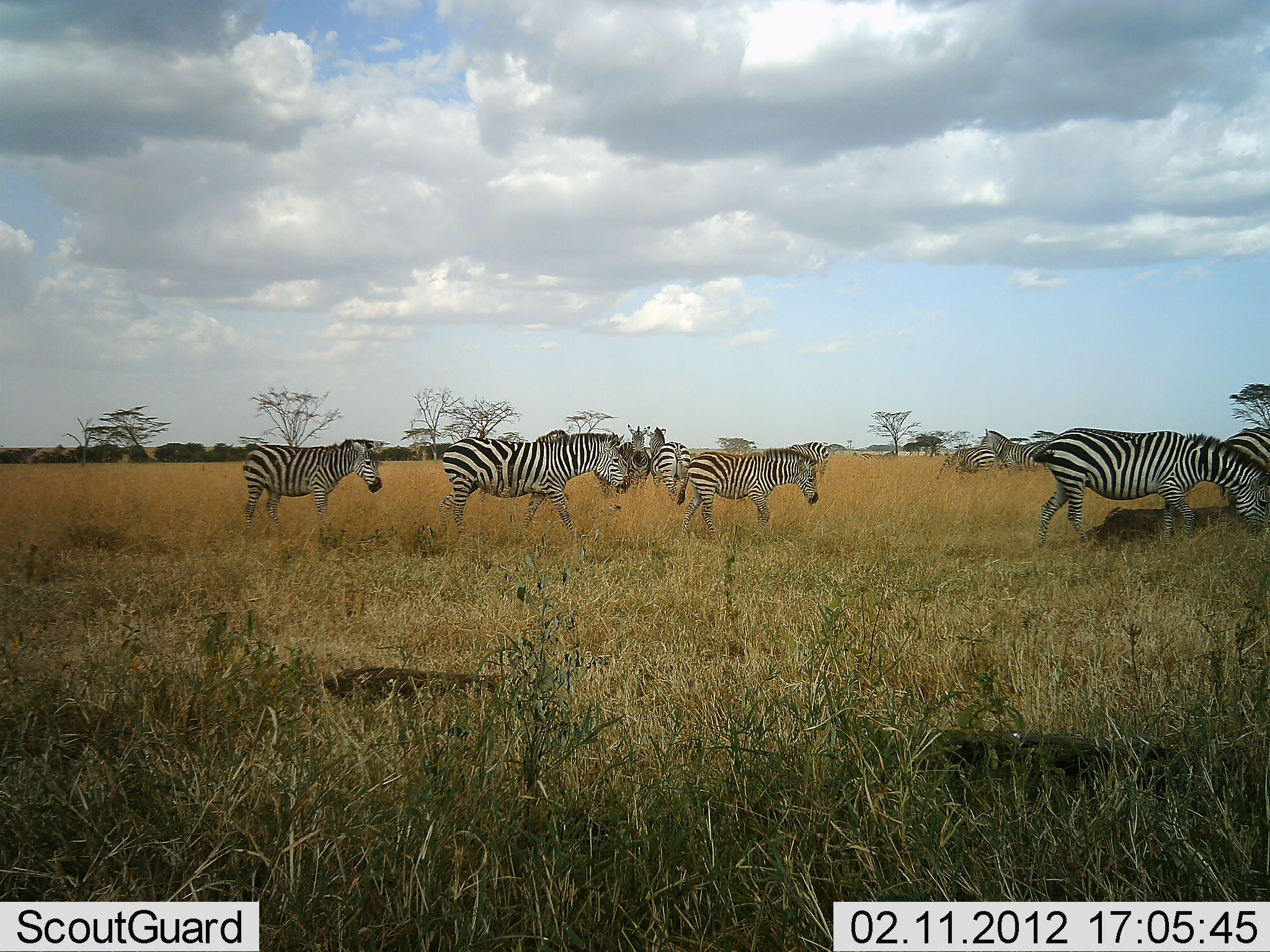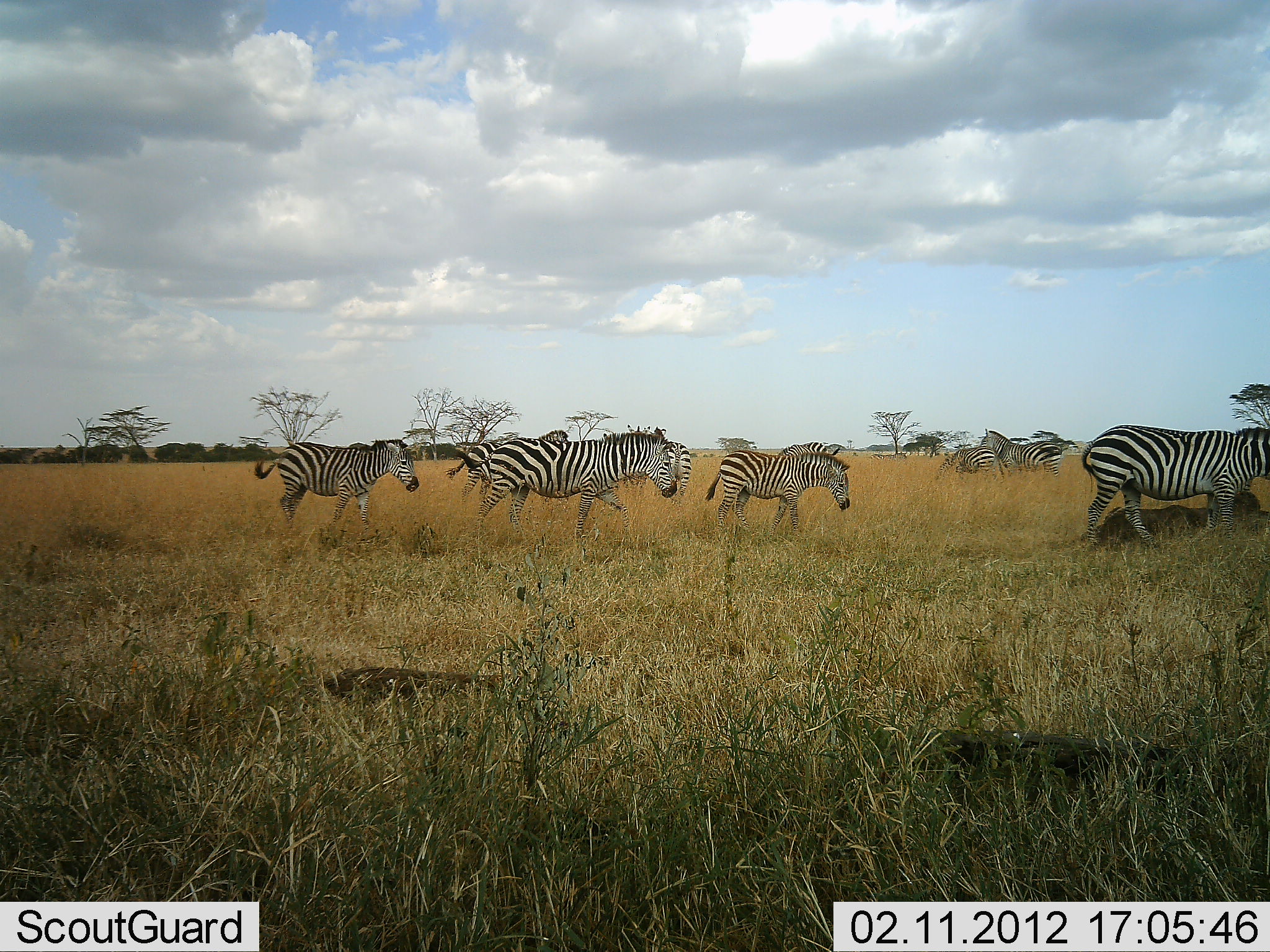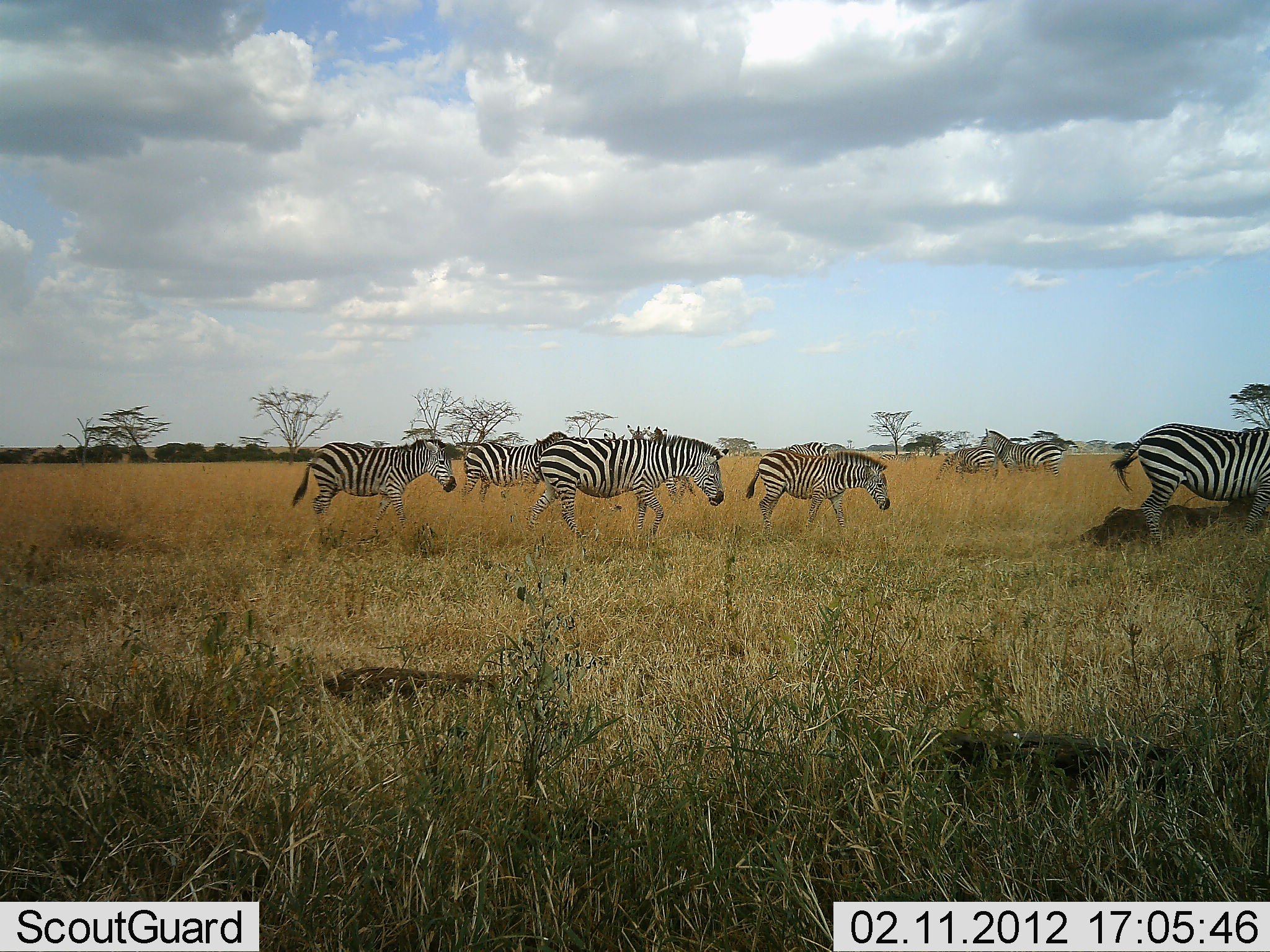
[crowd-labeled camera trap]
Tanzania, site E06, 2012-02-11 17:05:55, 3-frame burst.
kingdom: Animalia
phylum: Chordata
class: Mammalia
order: Perissodactyla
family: Equidae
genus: Equus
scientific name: Equus quagga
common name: plains zebra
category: zebra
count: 9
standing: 45%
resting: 0%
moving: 100%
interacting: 10%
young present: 20%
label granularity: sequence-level